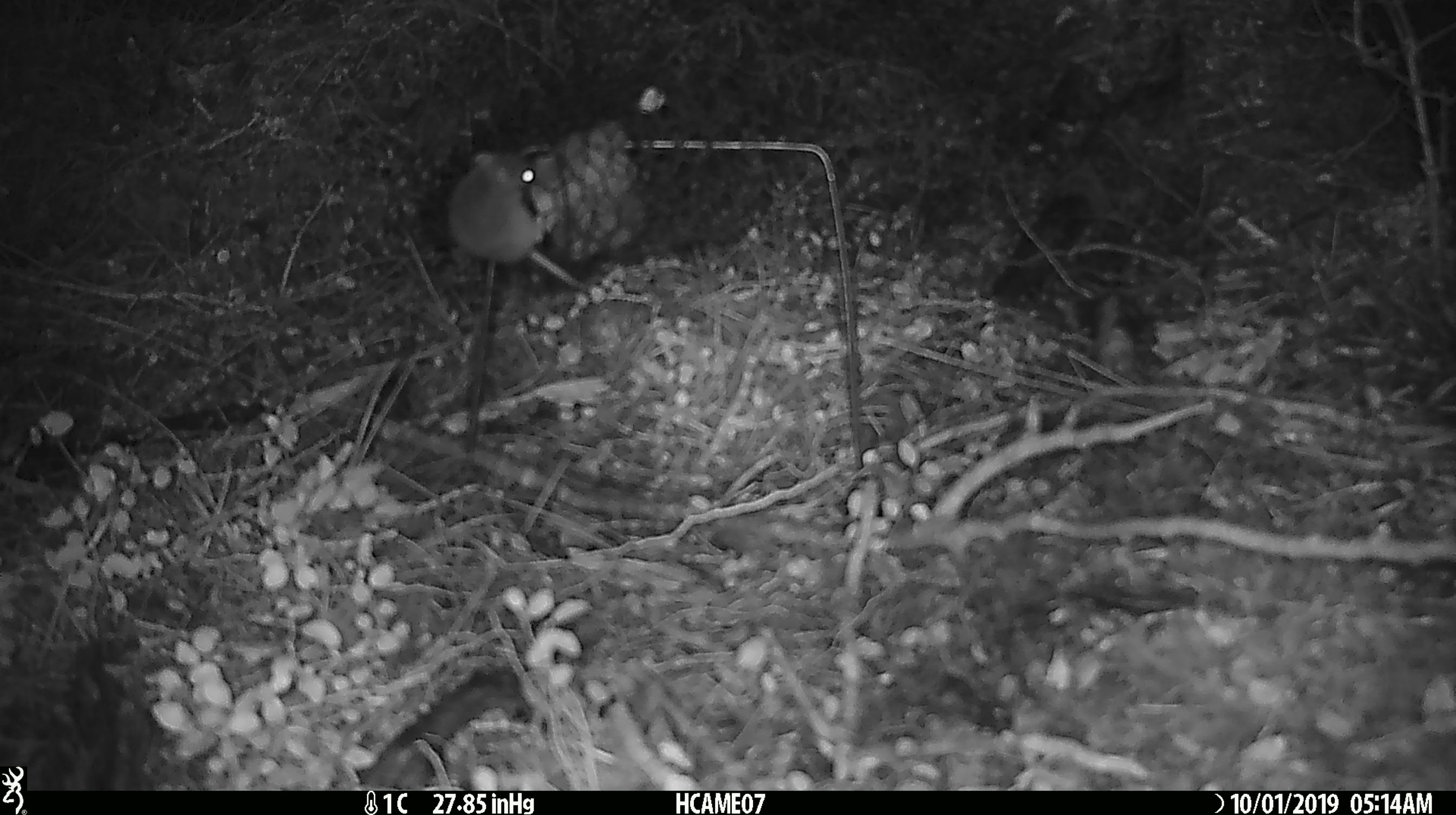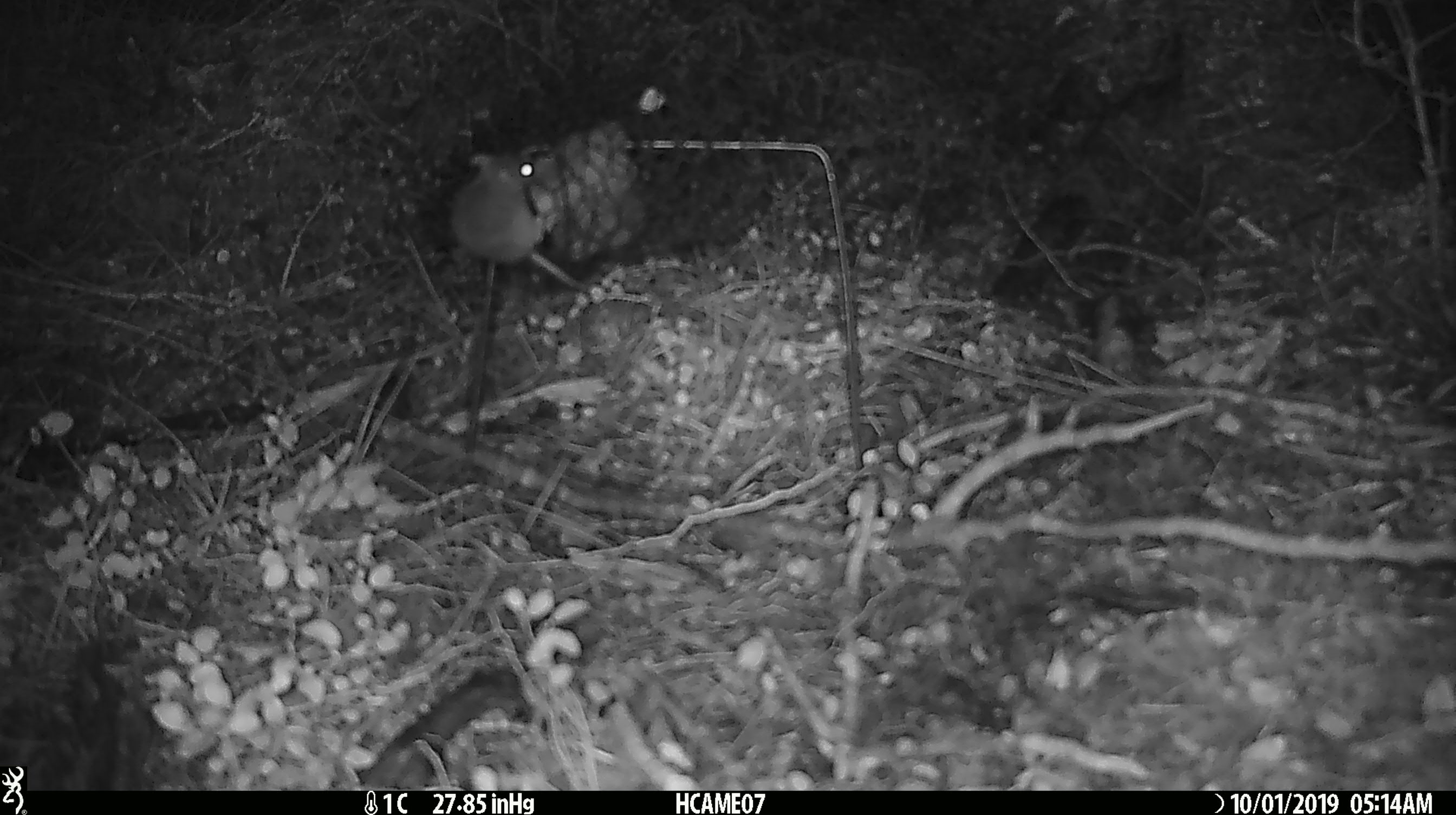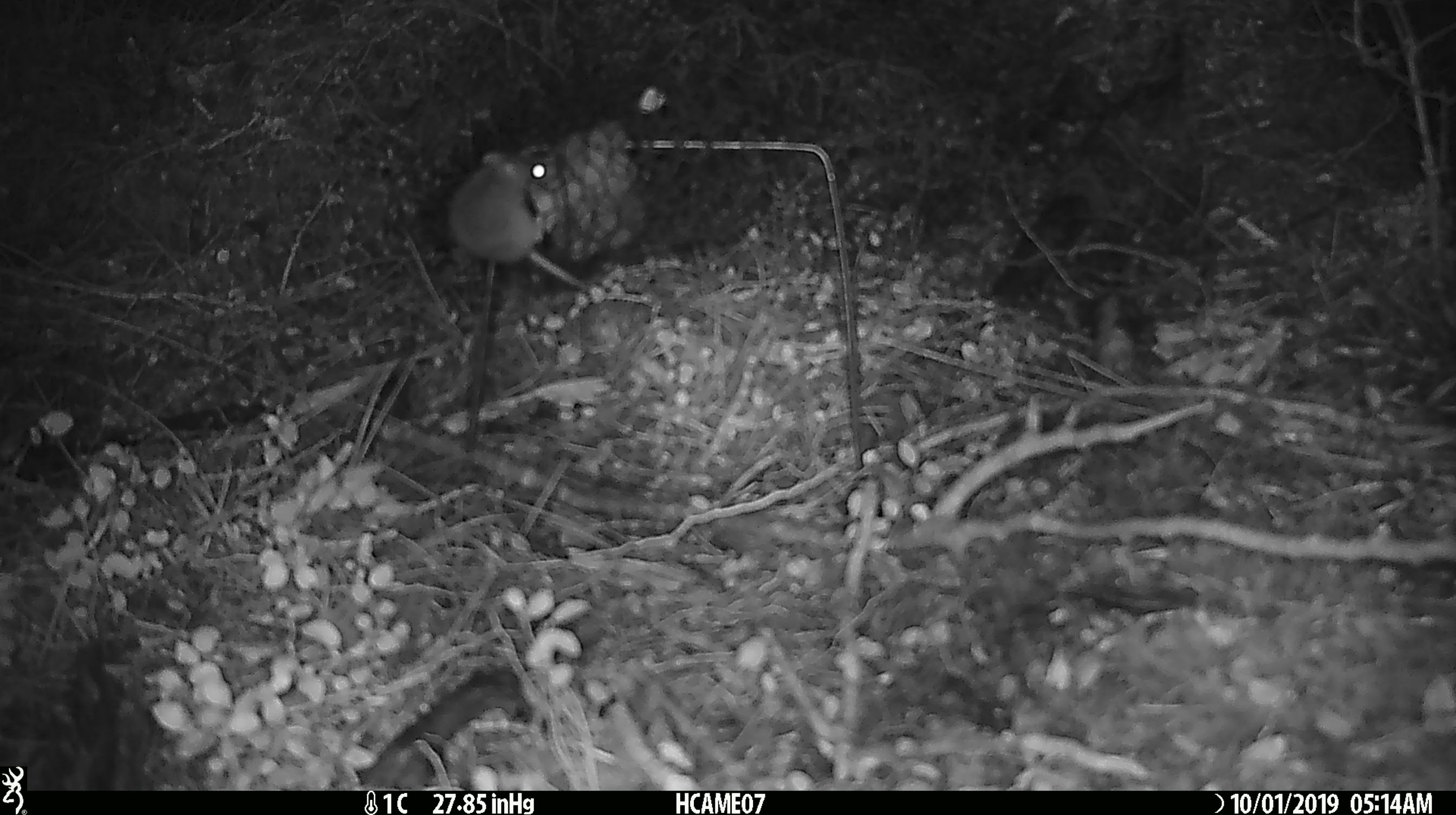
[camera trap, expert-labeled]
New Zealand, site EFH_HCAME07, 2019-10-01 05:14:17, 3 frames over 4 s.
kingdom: Animalia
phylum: Chordata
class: Mammalia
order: Rodentia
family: Muridae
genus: Mus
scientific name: Mus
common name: mouse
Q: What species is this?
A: Mouse (Mus).